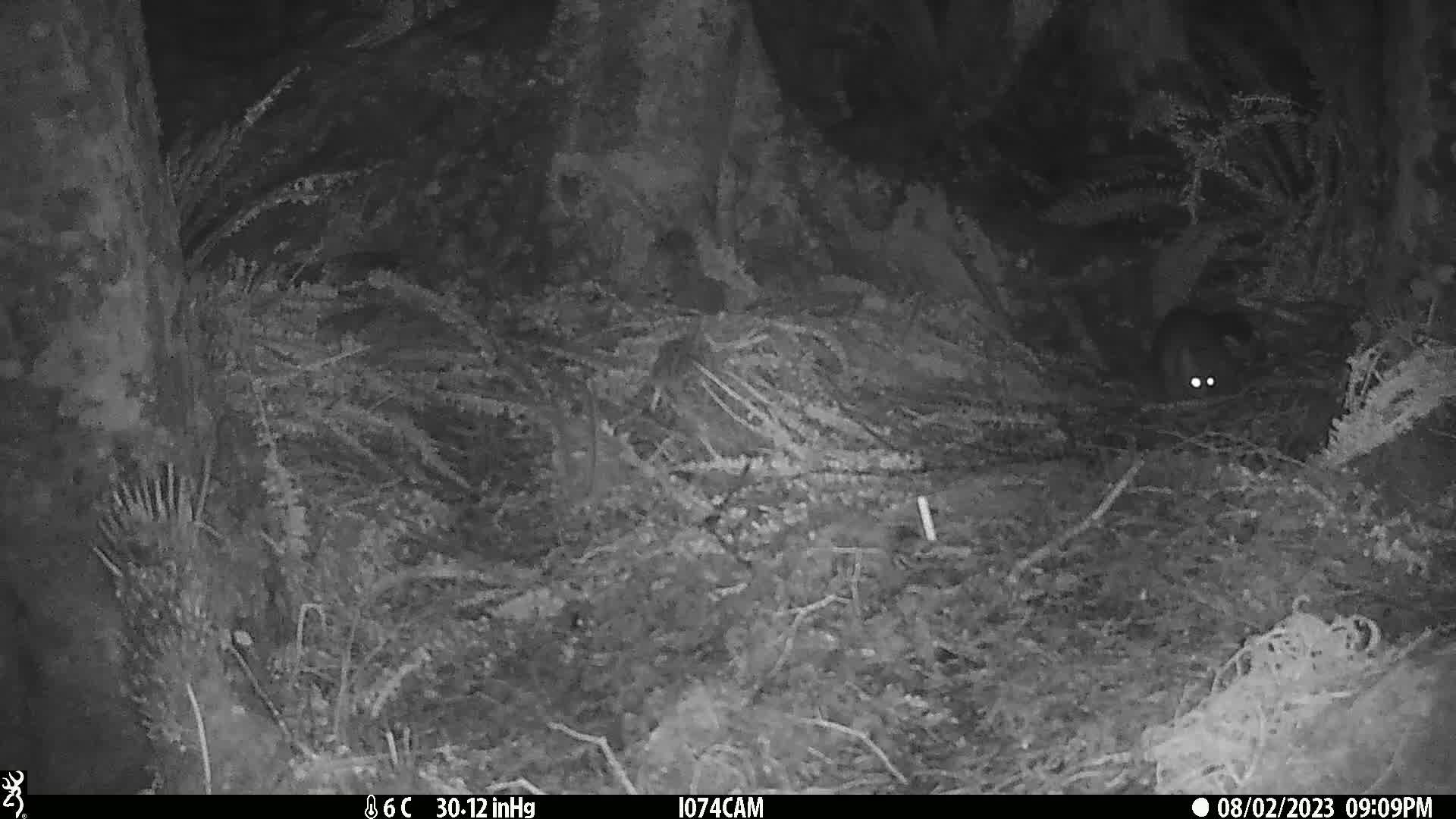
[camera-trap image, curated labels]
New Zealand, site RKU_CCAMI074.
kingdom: Animalia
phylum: Chordata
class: Mammalia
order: Diprotodontia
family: Phalangeridae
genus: Trichosurus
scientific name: Trichosurus vulpecula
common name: common brushtail possum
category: possum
Possum (common brushtail possum) (Trichosurus vulpecula).